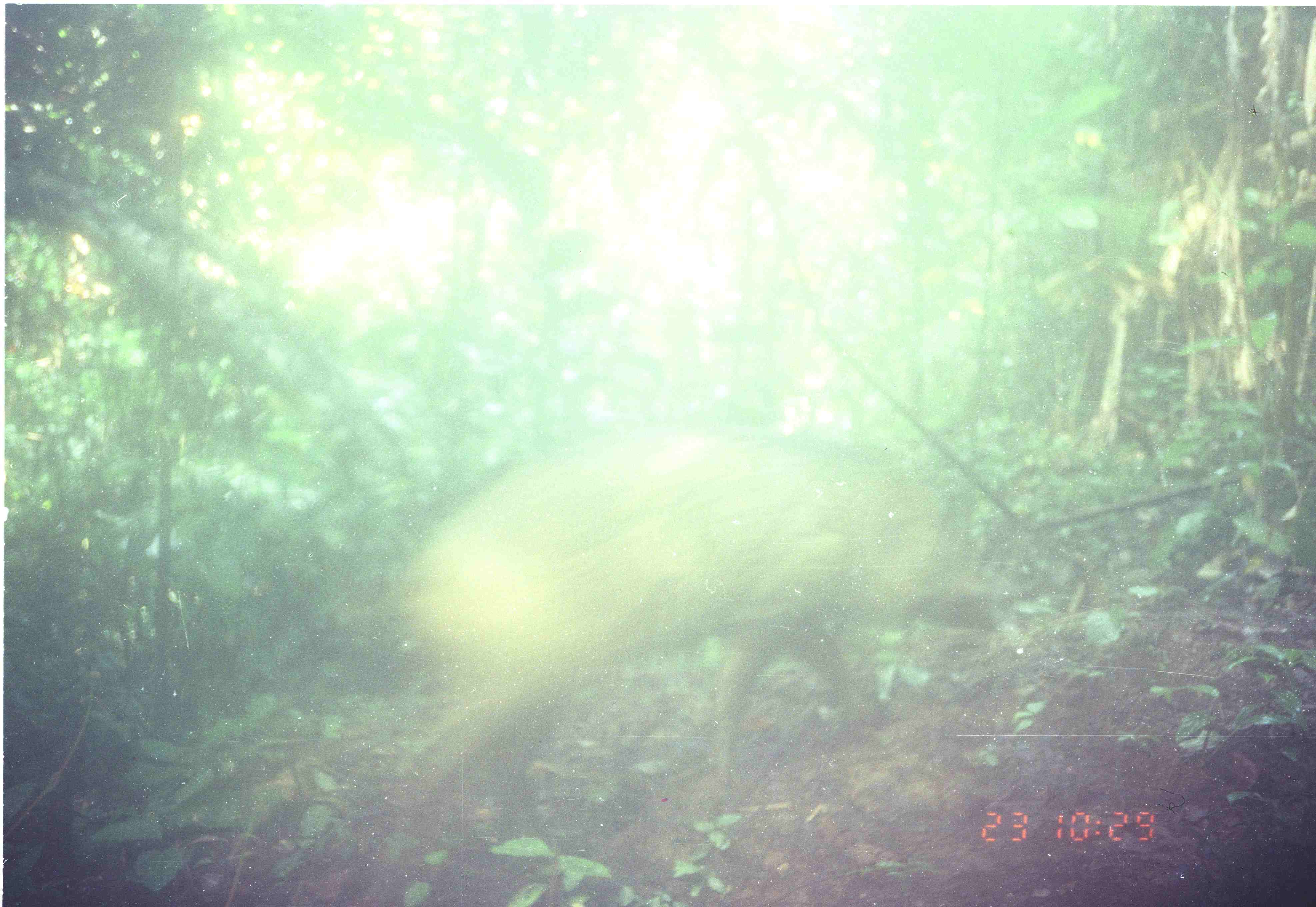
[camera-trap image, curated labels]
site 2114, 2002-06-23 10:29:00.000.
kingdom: Animalia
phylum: Chordata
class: Mammalia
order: Artiodactyla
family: Suidae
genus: Sus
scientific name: Sus scrofa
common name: wild boar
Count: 1.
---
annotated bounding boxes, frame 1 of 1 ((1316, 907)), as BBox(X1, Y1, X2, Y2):
sus scrofa: BBox(383, 419, 1005, 849)